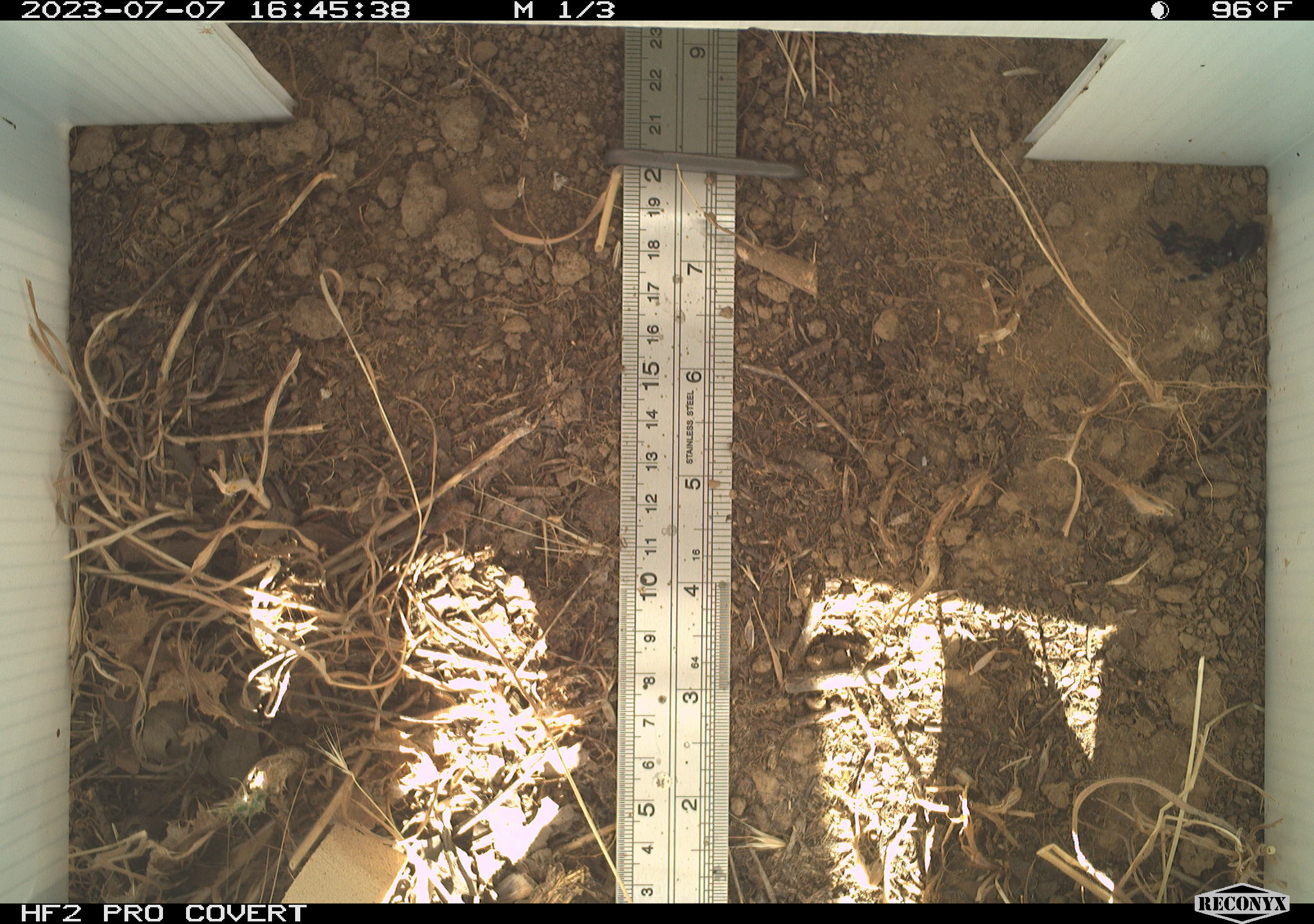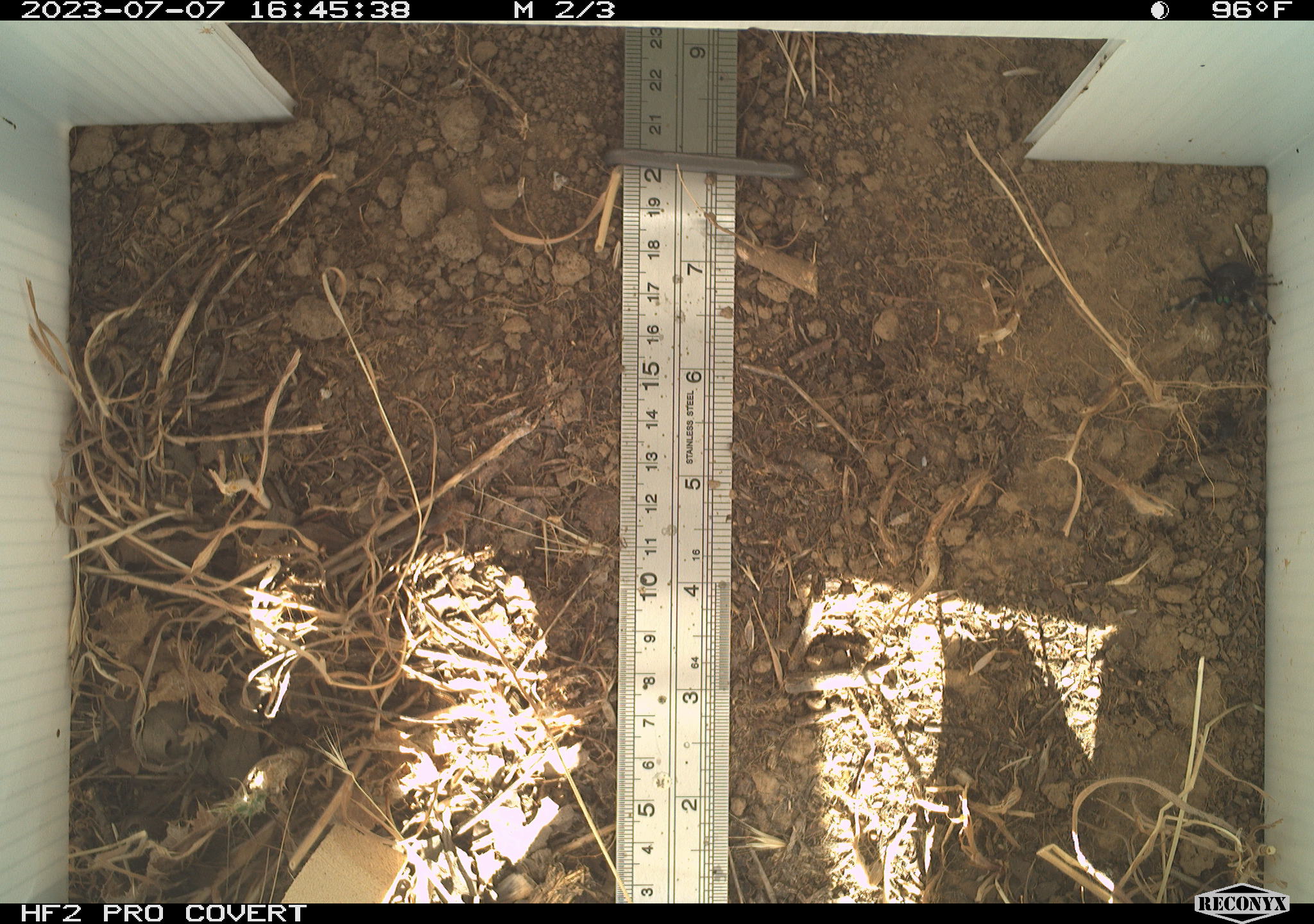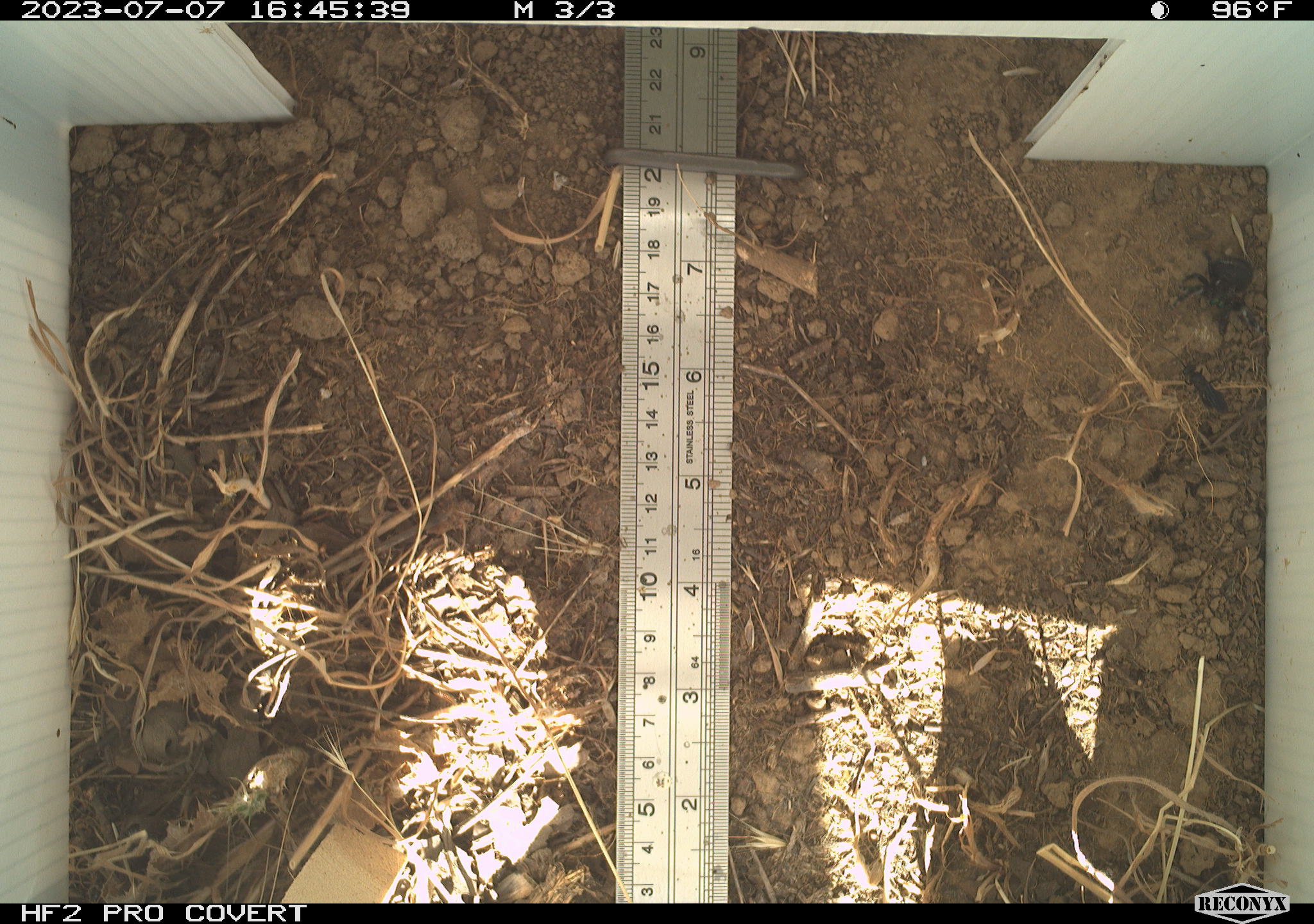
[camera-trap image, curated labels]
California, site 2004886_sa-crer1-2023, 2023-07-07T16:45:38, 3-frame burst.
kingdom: Animalia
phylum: Arthropoda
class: Arachnida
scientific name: Arachnida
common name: arachnids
Arachnids (Arachnida).